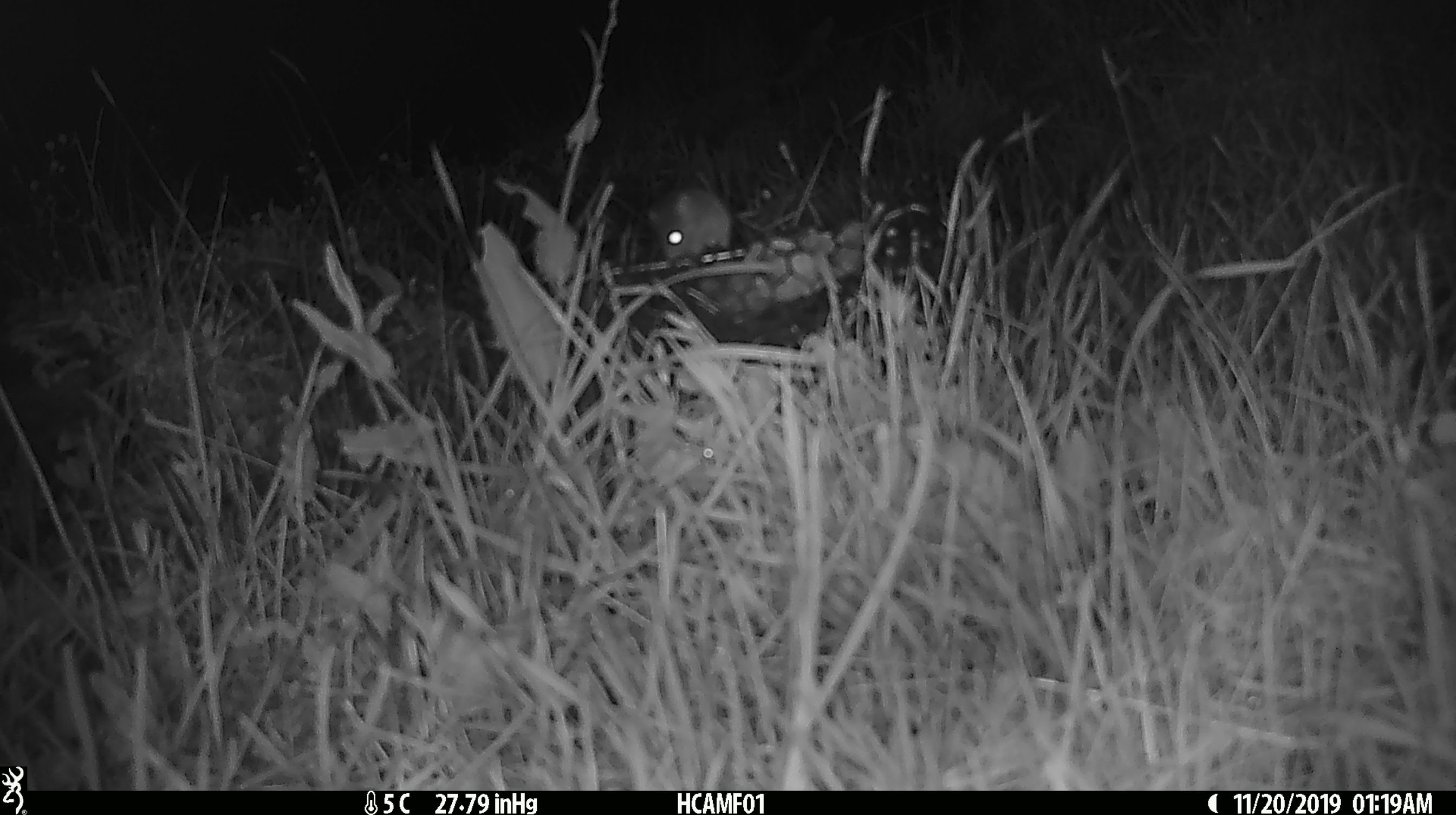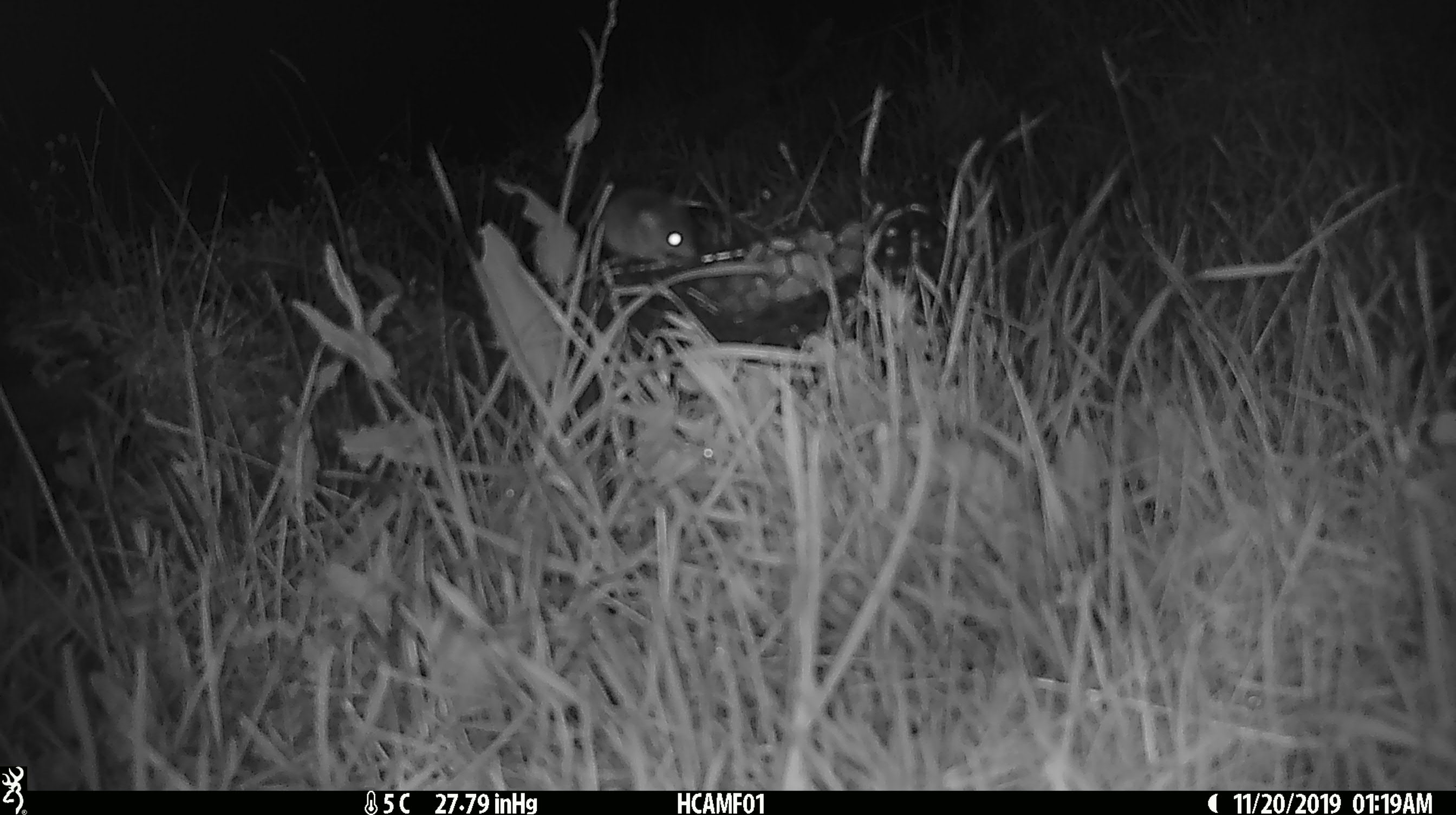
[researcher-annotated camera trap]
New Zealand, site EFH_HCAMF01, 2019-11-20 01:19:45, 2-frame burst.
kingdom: Animalia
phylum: Chordata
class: Mammalia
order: Rodentia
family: Muridae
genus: Mus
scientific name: Mus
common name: mouse